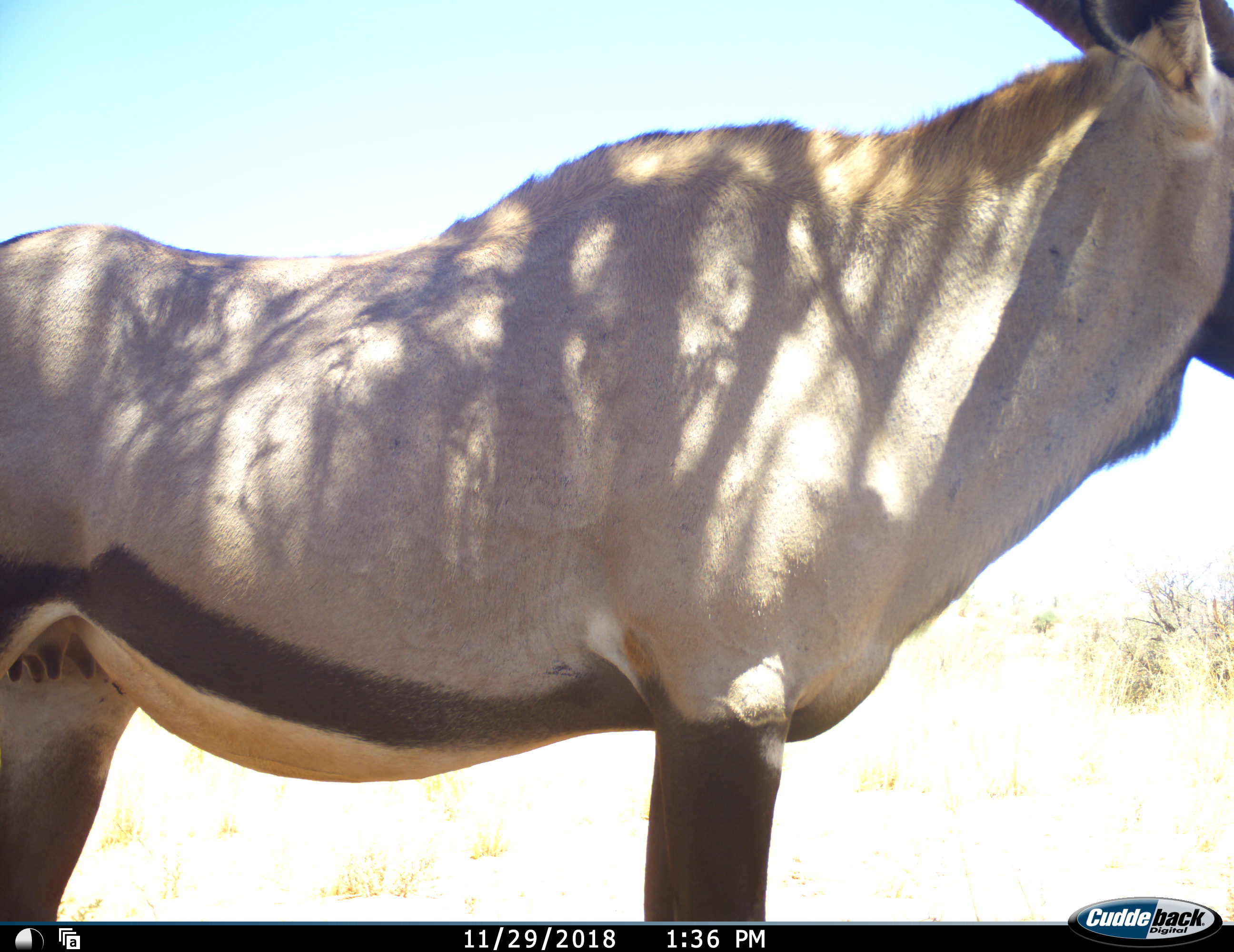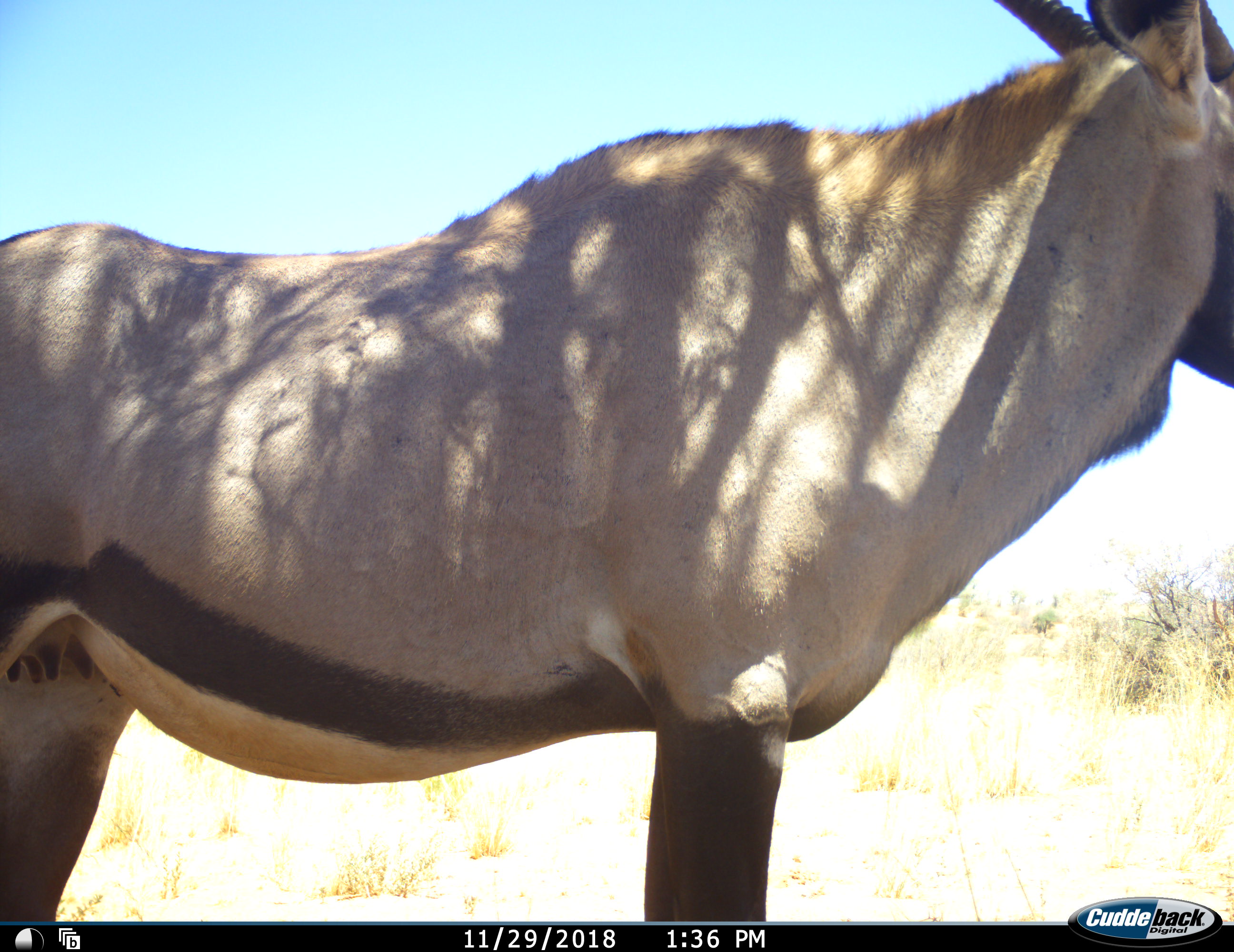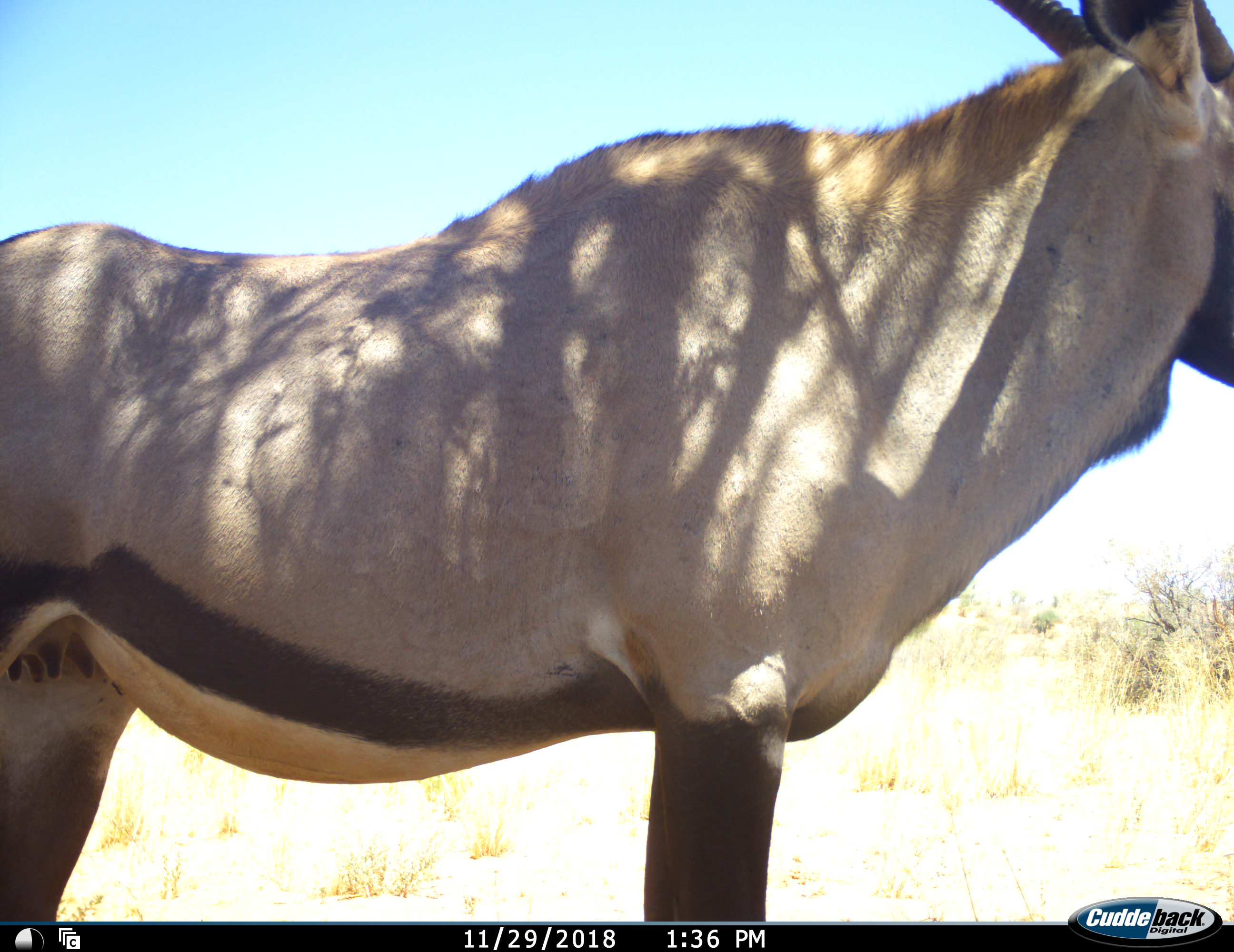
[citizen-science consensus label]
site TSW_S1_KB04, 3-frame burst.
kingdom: Animalia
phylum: Chordata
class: Mammalia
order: Artiodactyla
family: Bovidae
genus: Oryx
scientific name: Oryx gazella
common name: gemsbok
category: oryx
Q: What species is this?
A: Oryx (gemsbok) (Oryx gazella).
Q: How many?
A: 1.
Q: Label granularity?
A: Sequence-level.